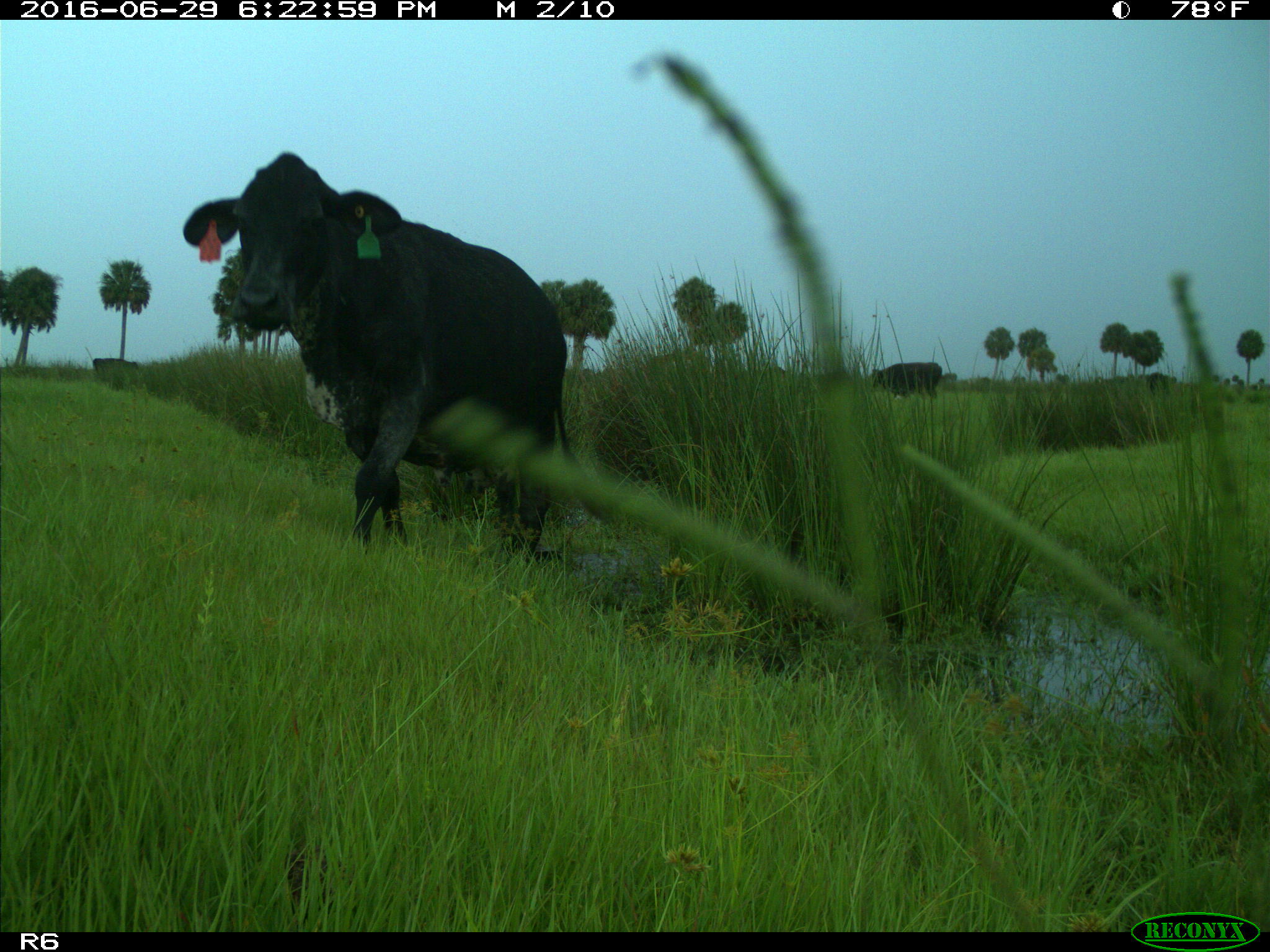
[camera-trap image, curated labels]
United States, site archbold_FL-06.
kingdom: Animalia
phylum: Chordata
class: Mammalia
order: Artiodactyla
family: Bovidae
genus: Bos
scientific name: Bos taurus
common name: domestic cow